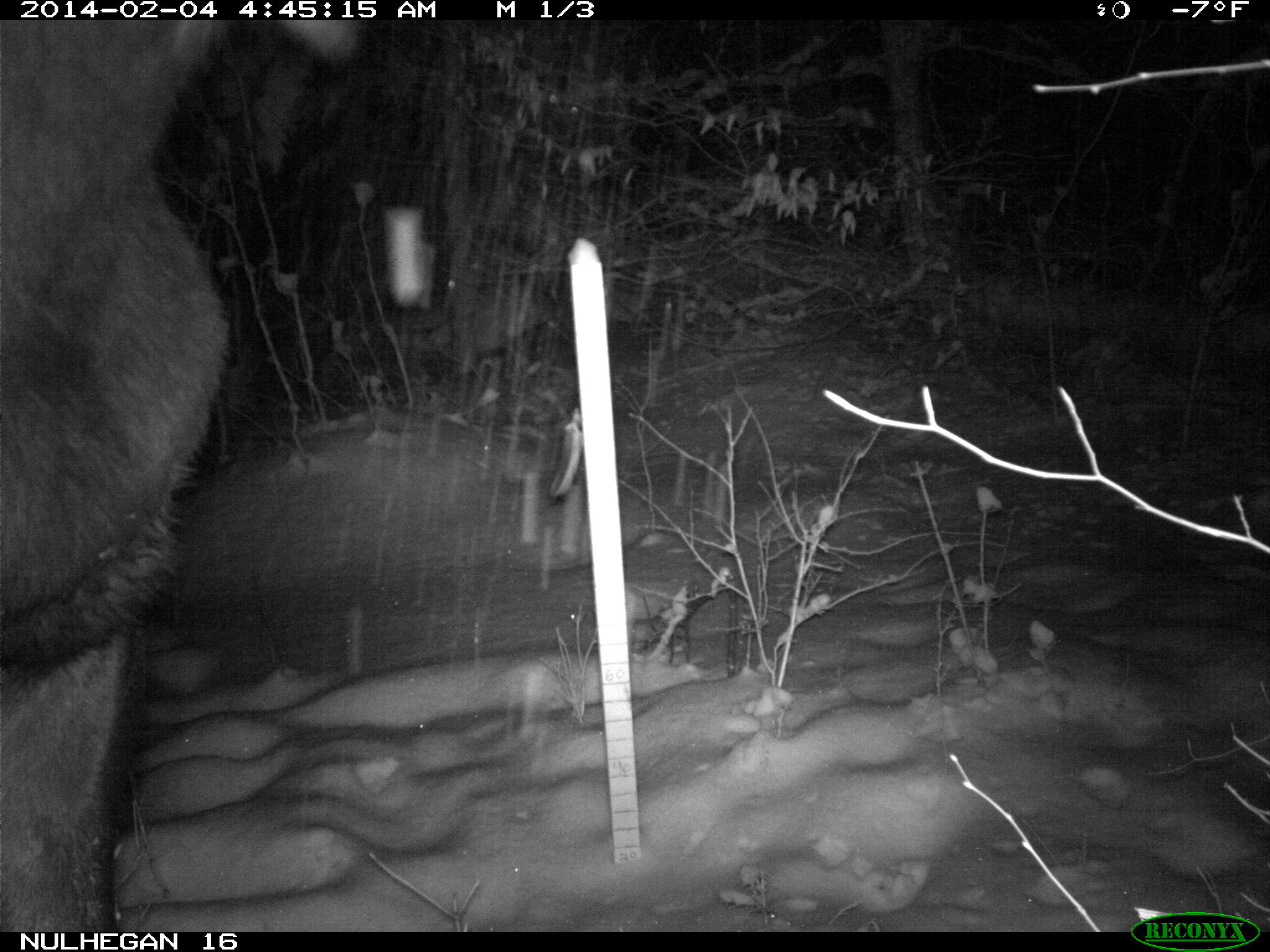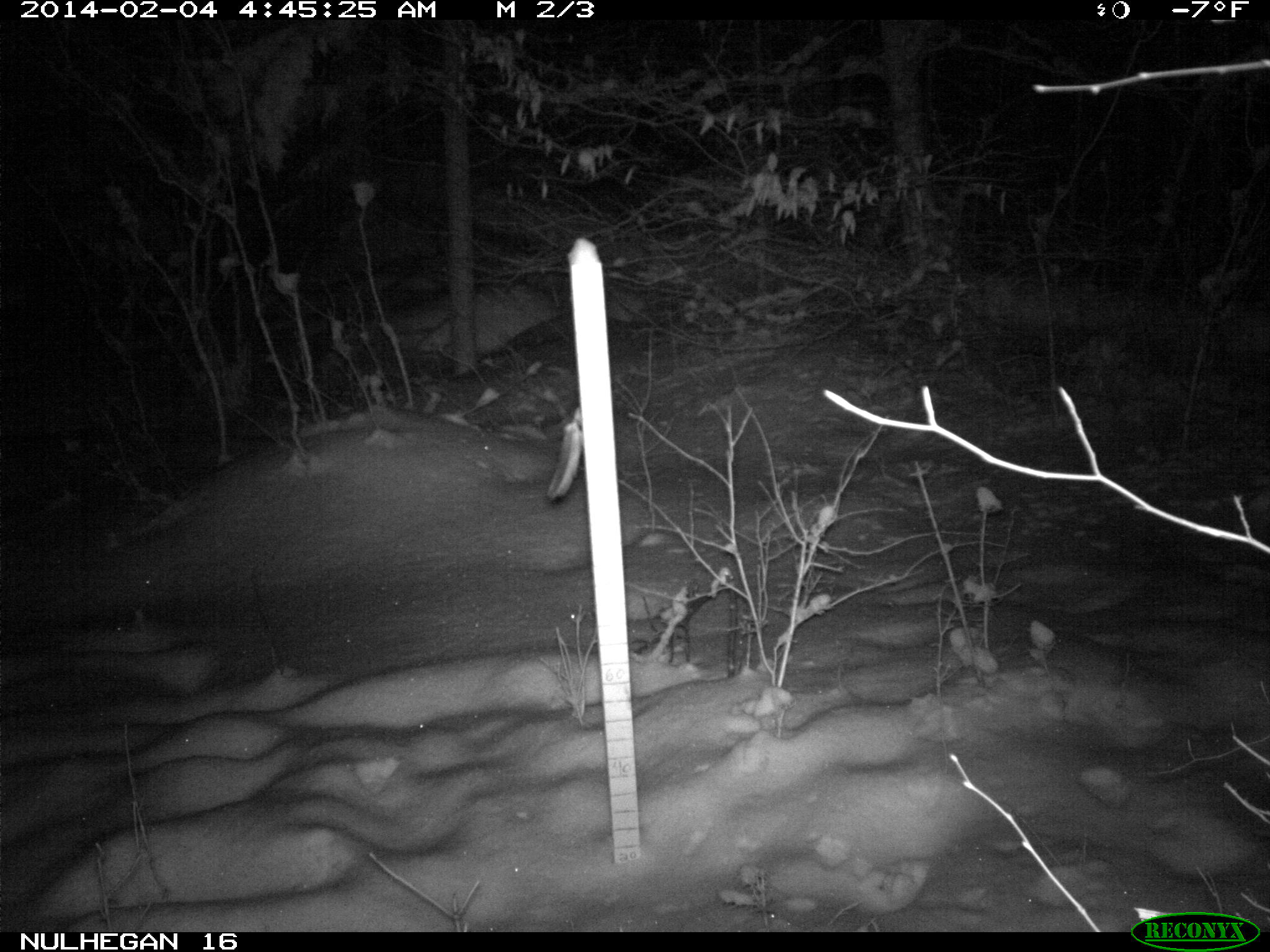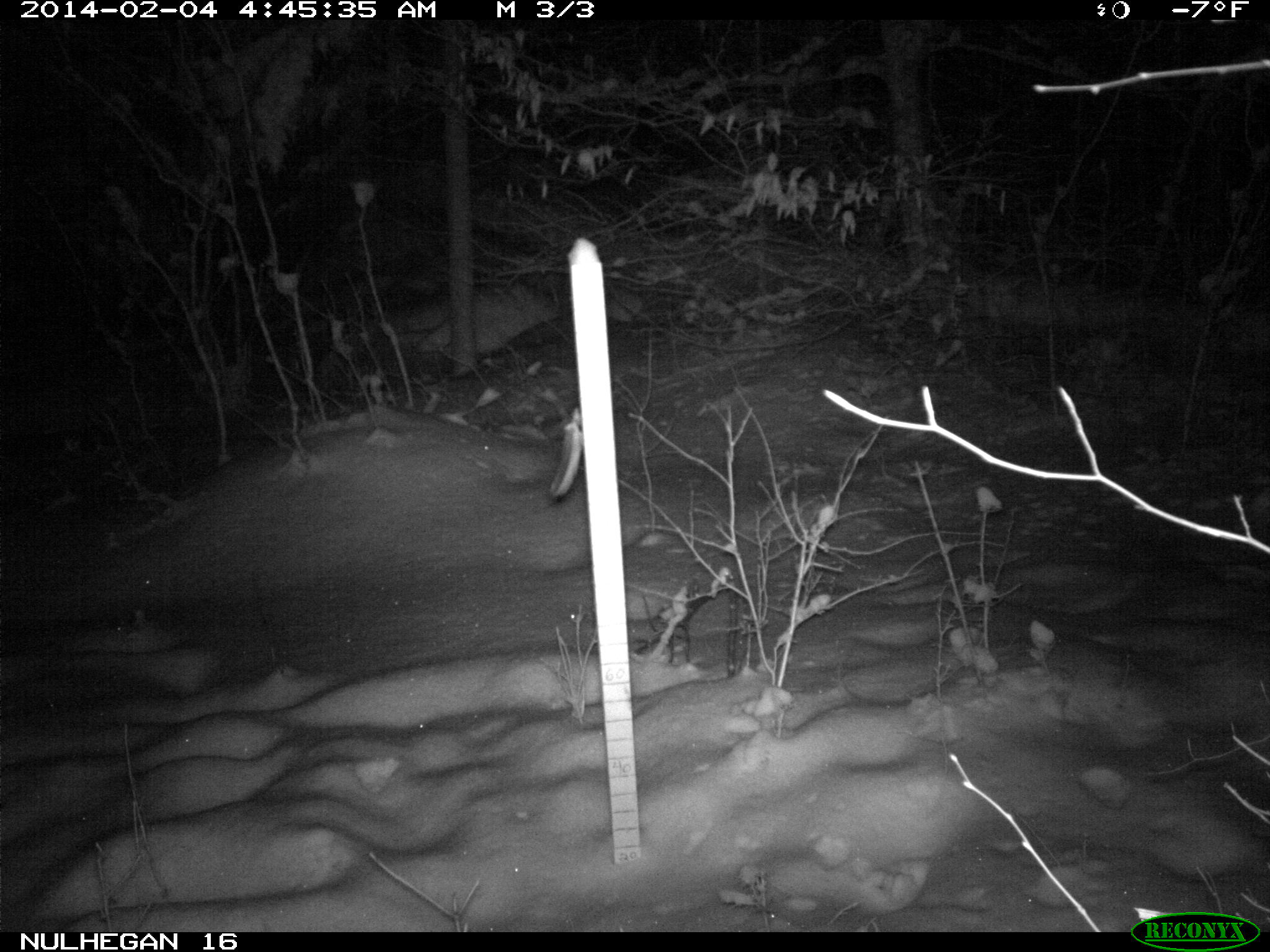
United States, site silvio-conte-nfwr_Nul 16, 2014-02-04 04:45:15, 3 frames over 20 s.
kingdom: Animalia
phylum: Chordata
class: Mammalia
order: Artiodactyla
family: Cervidae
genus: Alces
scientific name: Alces alces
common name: moose